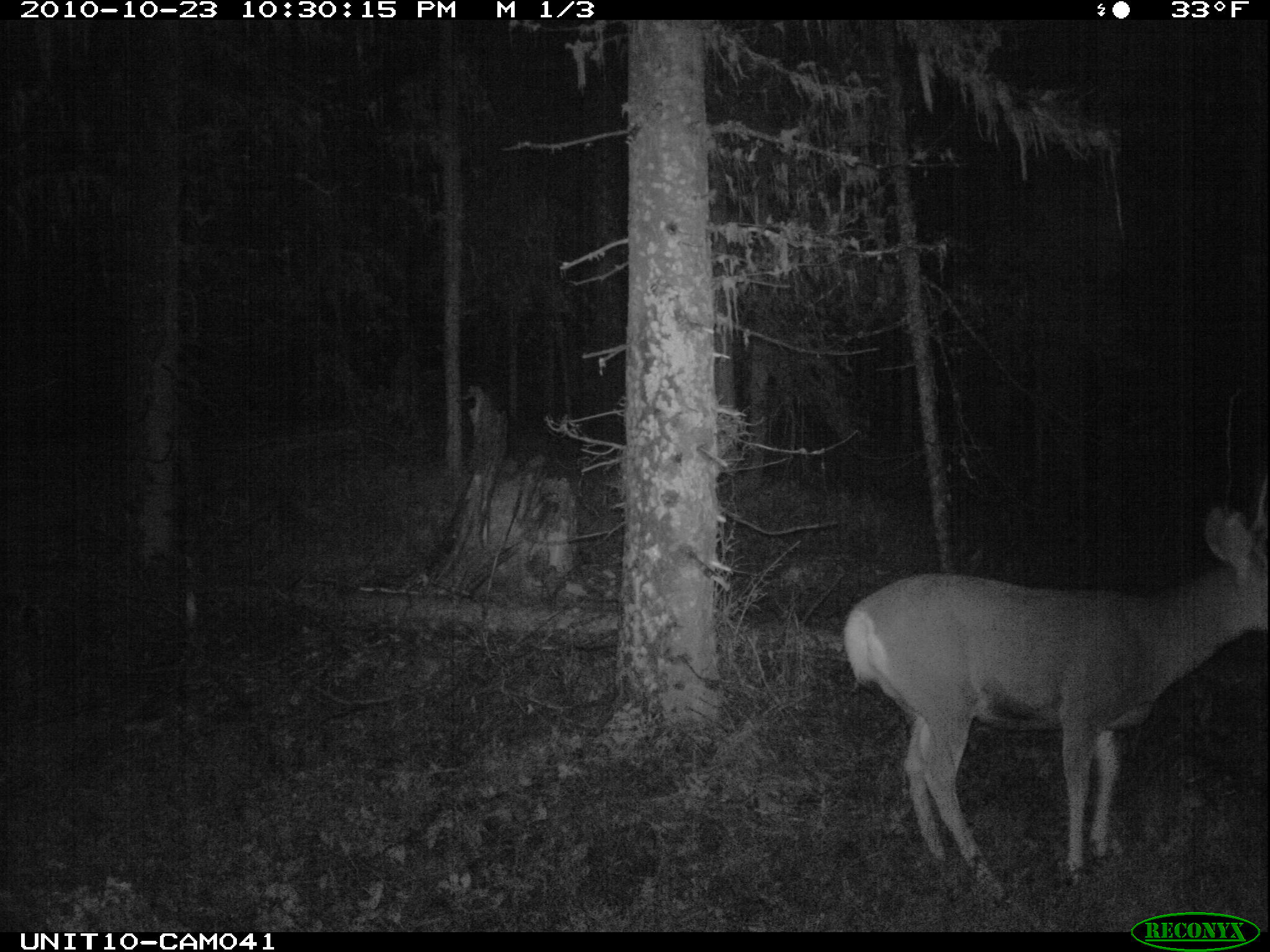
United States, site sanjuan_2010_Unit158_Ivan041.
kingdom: Animalia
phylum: Chordata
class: Mammalia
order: Artiodactyla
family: Cervidae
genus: Odocoileus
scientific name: Odocoileus hemionus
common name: mule deer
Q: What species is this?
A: Odocoileus hemionus (mule deer).